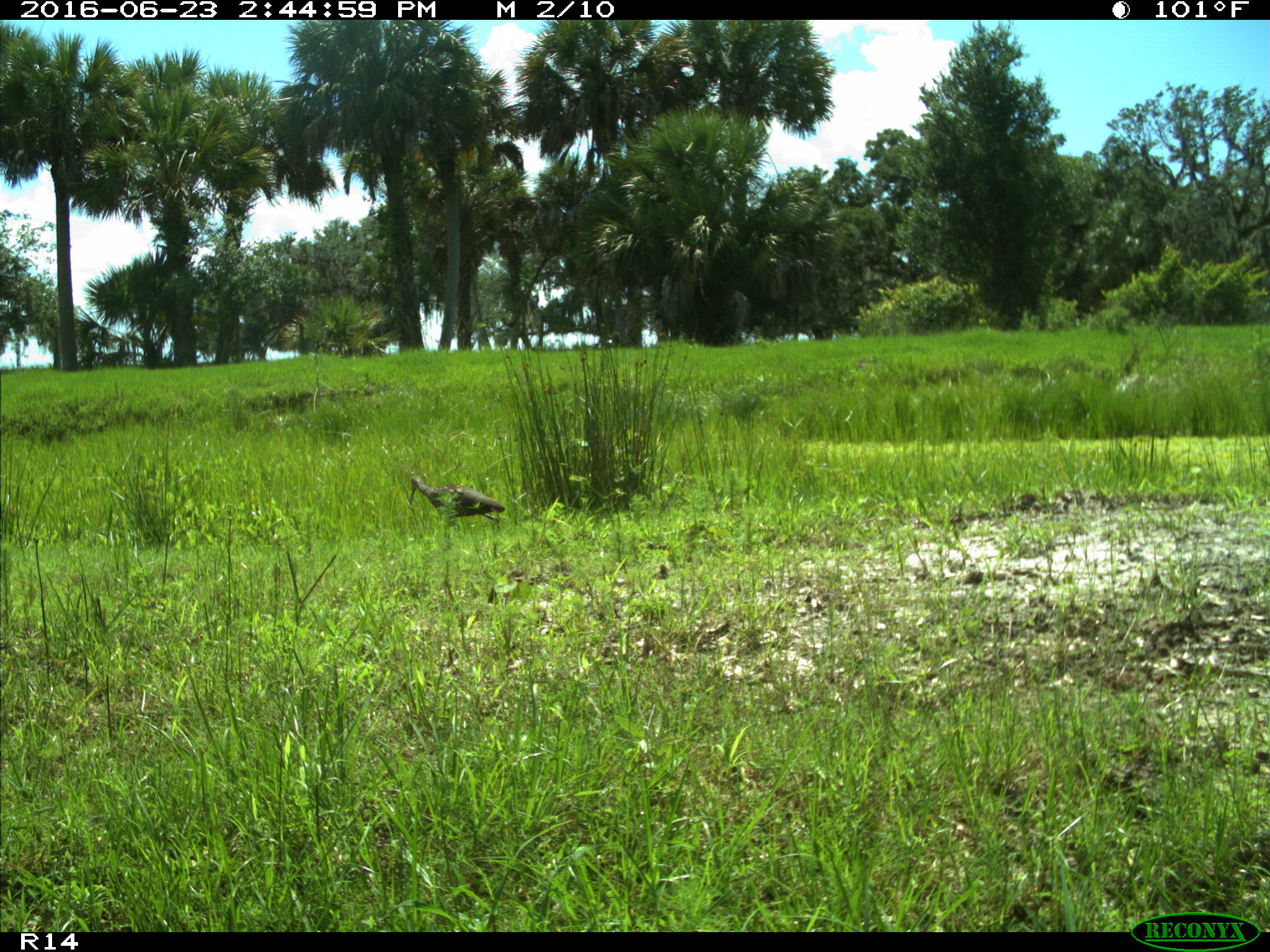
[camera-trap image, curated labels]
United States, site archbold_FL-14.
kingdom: Animalia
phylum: Chordata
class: Aves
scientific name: Aves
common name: birds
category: unidentified bird